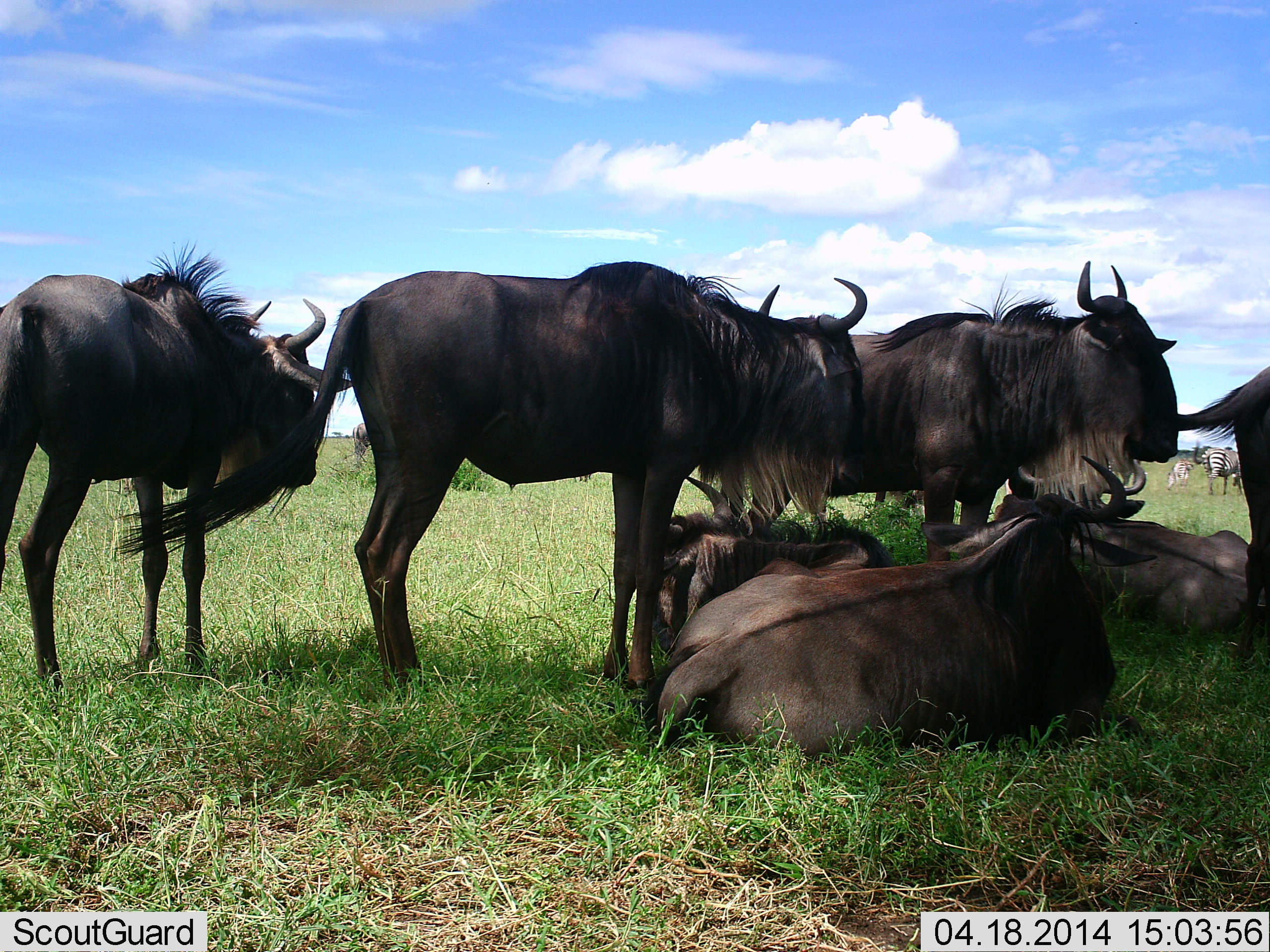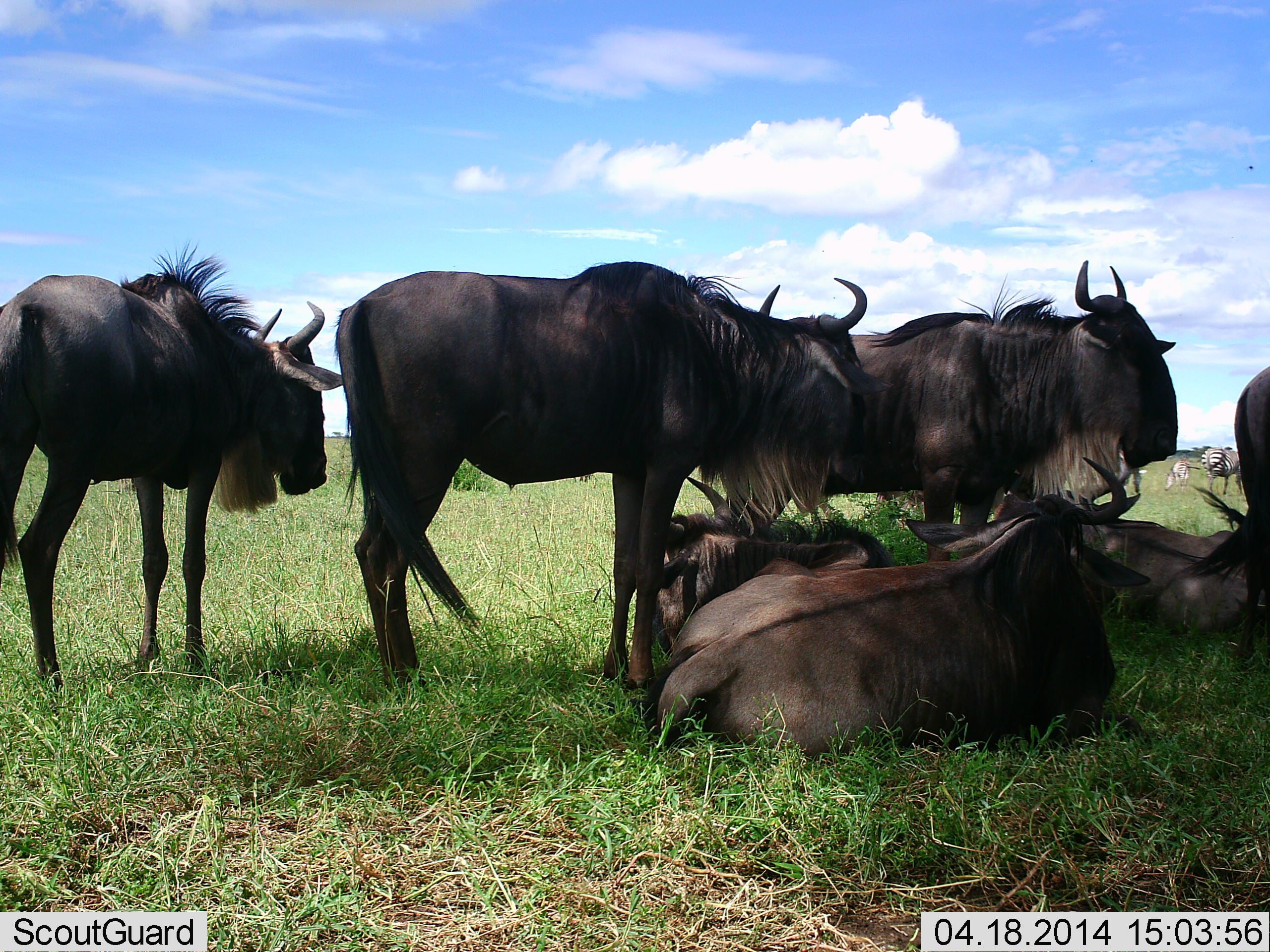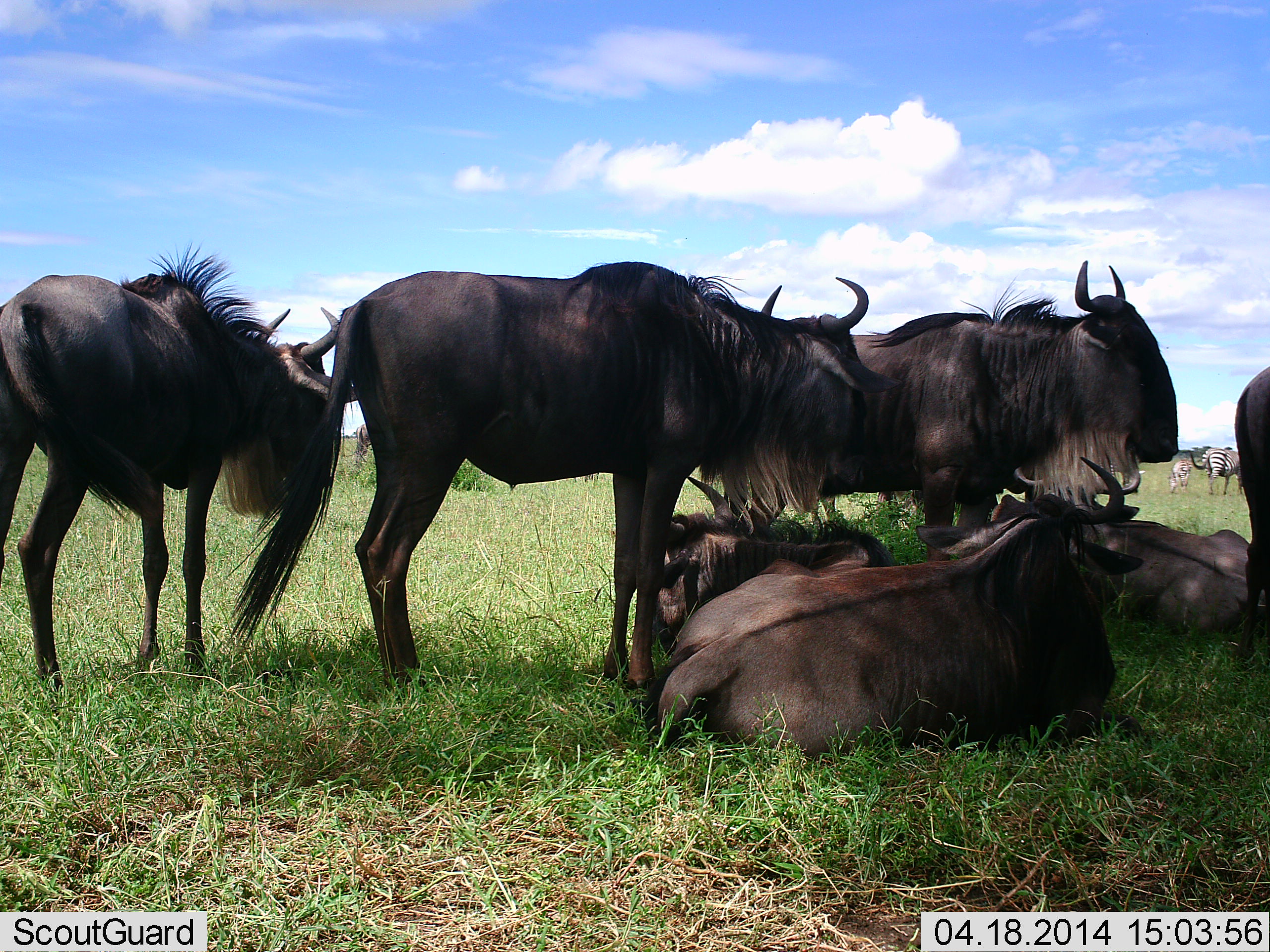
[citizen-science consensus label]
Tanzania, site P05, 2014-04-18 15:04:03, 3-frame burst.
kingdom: Animalia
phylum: Chordata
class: Mammalia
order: Artiodactyla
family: Bovidae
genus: Connochaetes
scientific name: Connochaetes taurinus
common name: blue wildebeest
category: wildebeest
Wildebeest (blue wildebeest) (Connochaetes taurinus), count 7. Behavior (volunteer vote fractions): standing 89%, resting 100%, moving 0%, interacting 6%. Young present (vote fraction): 0%. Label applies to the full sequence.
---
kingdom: Animalia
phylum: Chordata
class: Mammalia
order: Perissodactyla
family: Equidae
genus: Equus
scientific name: Equus quagga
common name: plains zebra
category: zebra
Zebra (plains zebra) (Equus quagga), count 2. Behavior (volunteer vote fractions): standing 70%, resting 10%, moving 0%, interacting 0%. Young present (vote fraction): 20%. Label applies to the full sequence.